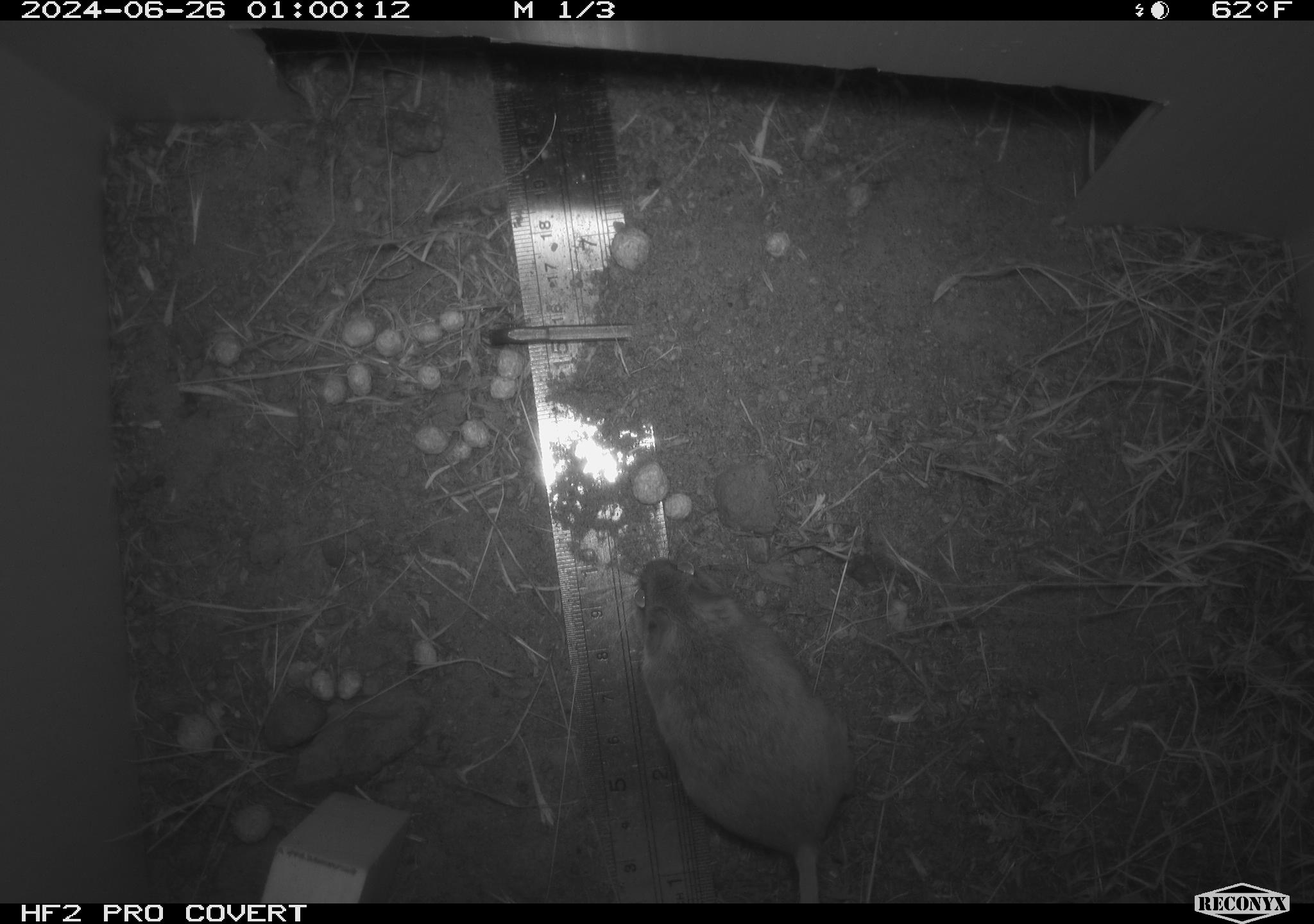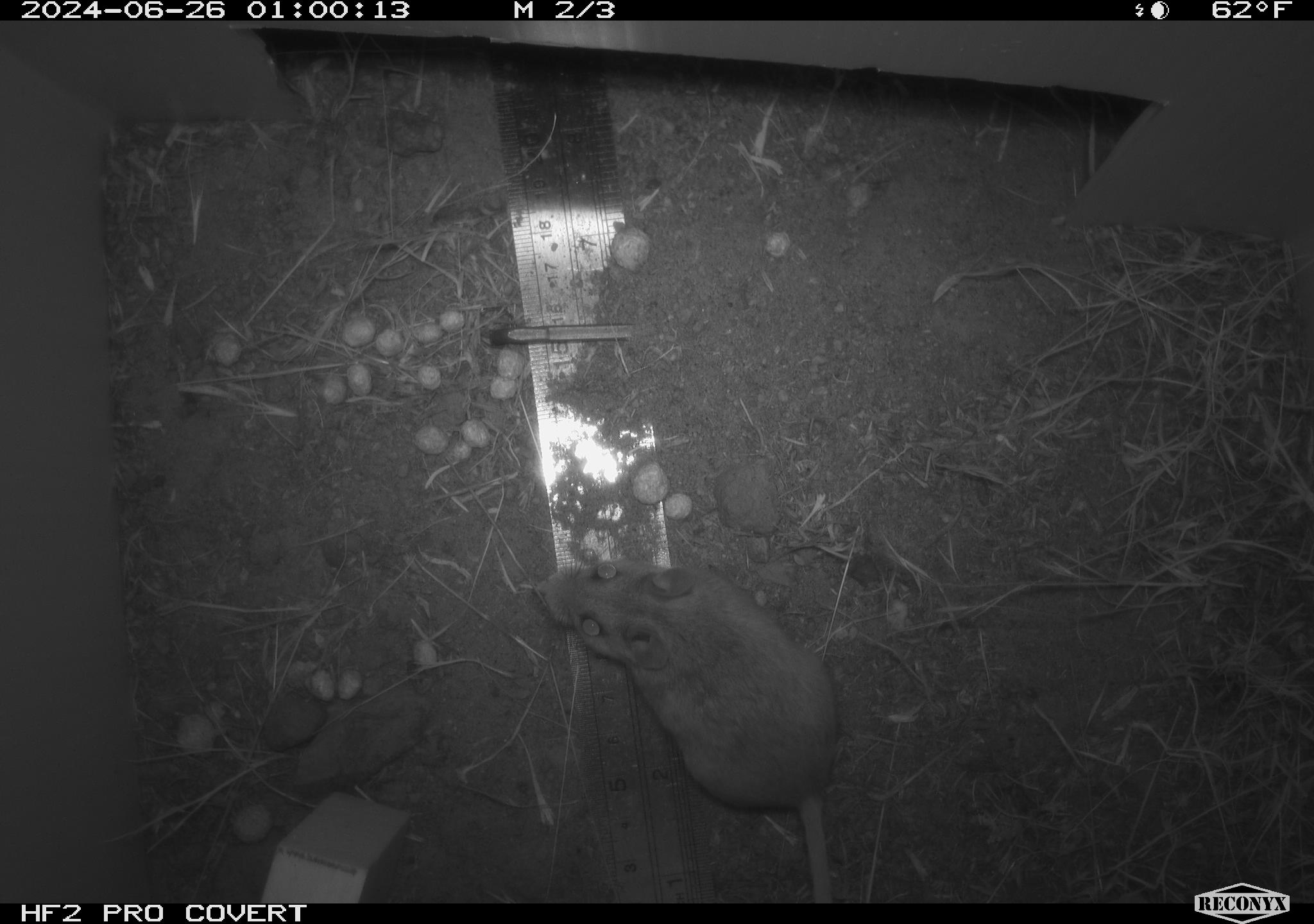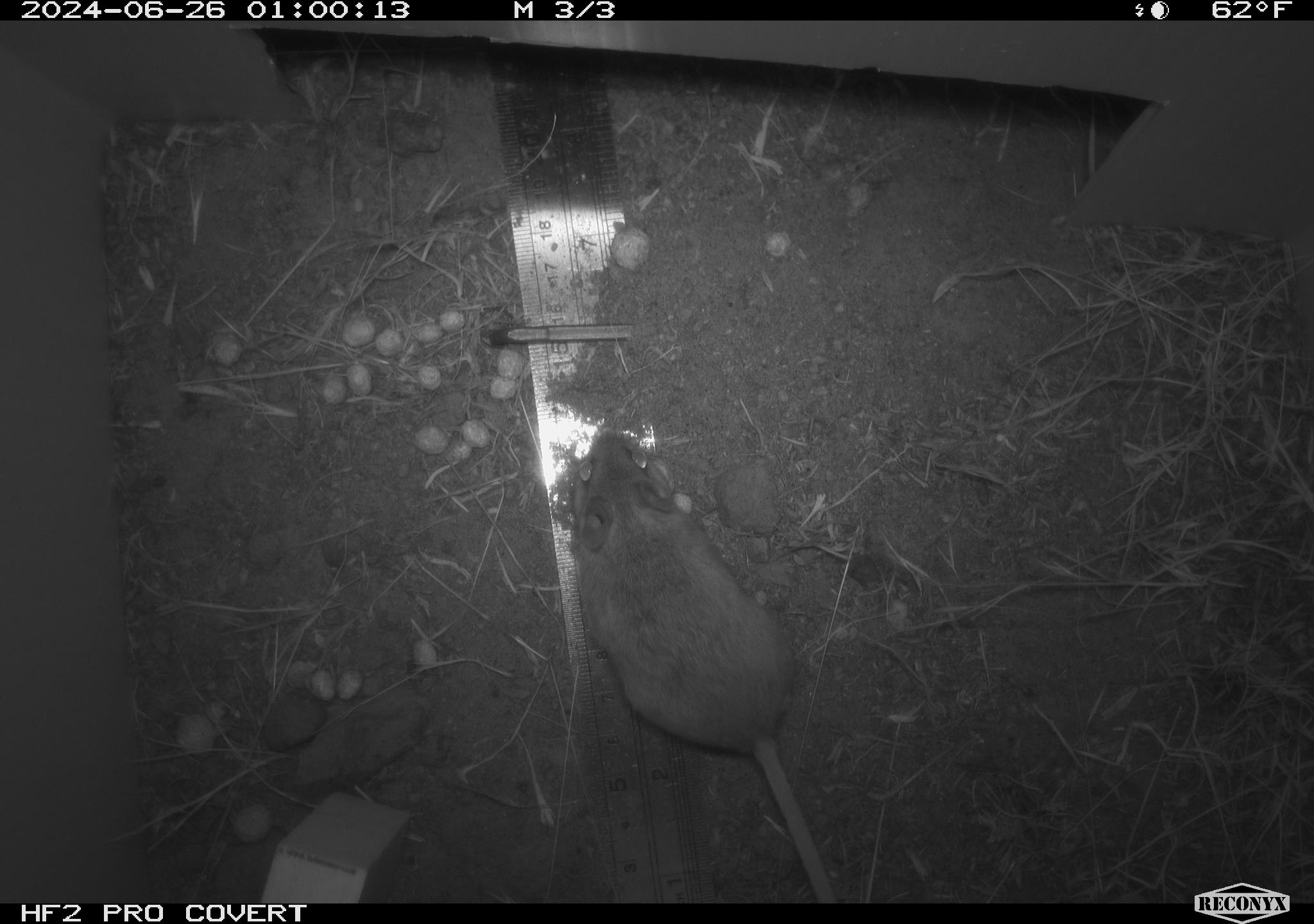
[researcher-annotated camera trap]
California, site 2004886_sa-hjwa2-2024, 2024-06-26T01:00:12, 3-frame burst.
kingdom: Animalia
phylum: Chordata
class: Mammalia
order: Rodentia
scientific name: Rodentia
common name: rodent